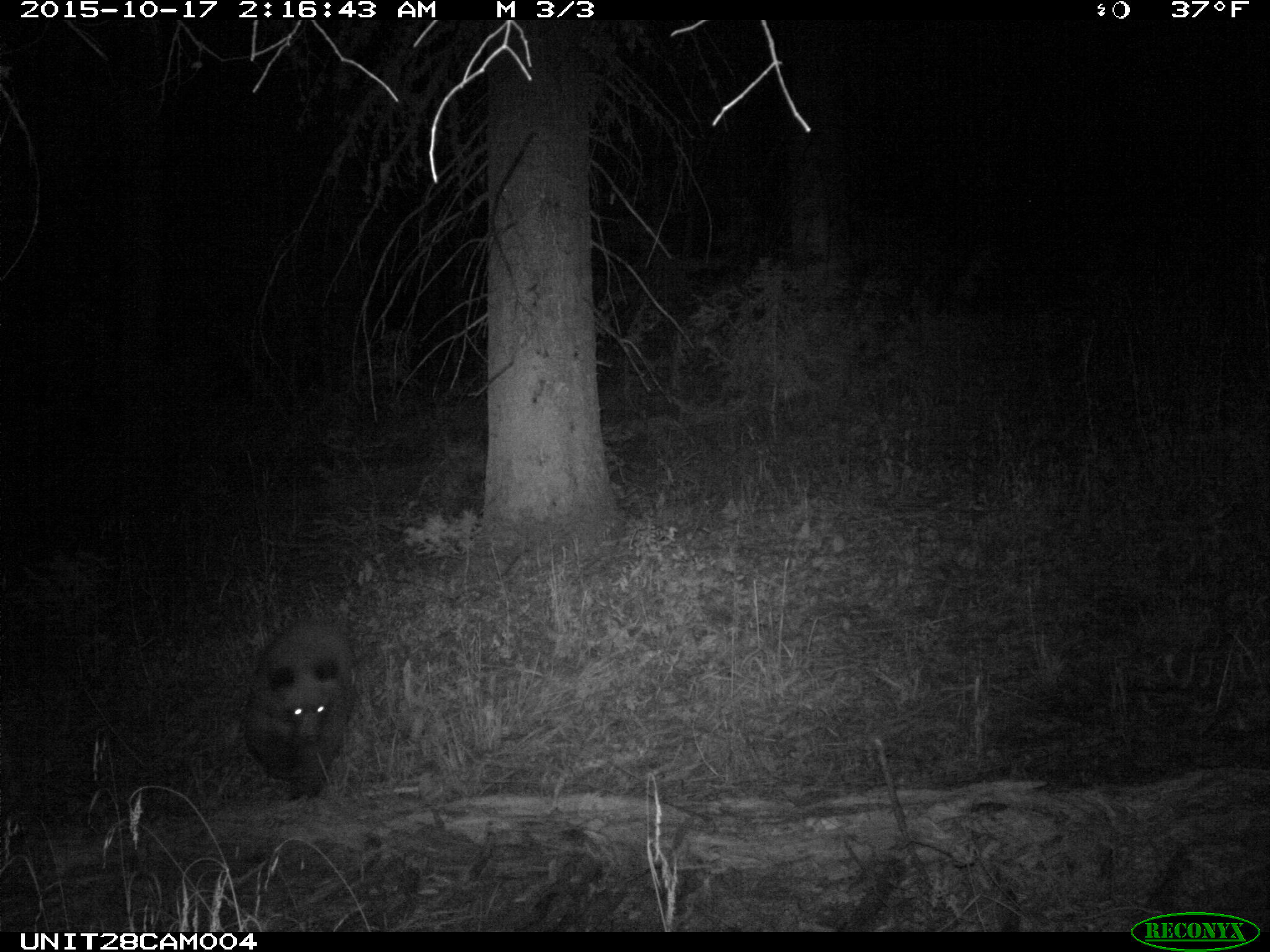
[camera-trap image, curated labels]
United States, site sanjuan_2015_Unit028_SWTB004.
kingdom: Animalia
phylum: Chordata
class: Mammalia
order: Carnivora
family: Ursidae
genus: Ursus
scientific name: Ursus americanus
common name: american black bear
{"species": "Ursus americanus (american black bear)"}